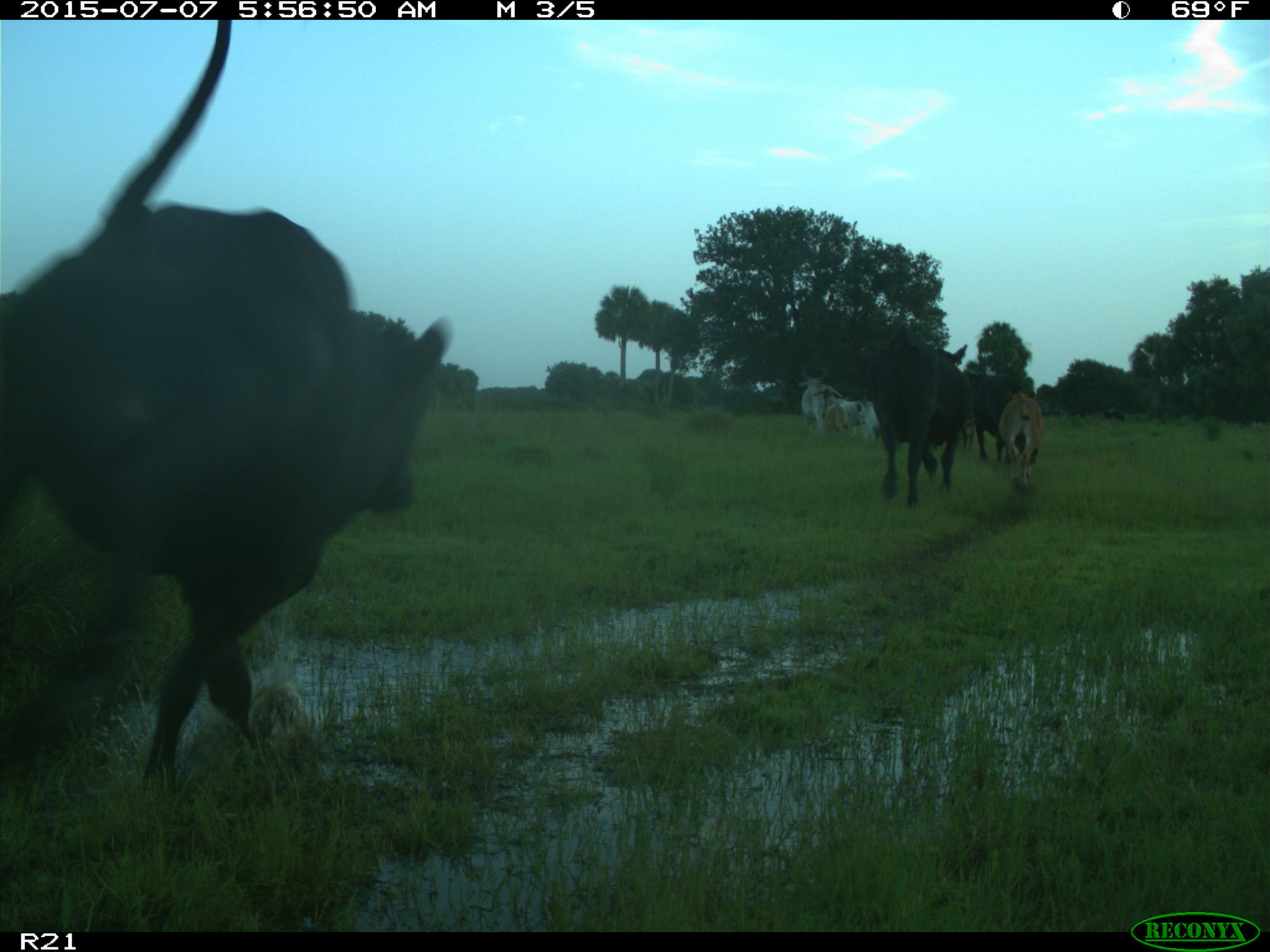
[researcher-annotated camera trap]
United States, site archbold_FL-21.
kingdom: Animalia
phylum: Chordata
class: Mammalia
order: Artiodactyla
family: Bovidae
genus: Bos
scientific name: Bos taurus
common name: domestic cow